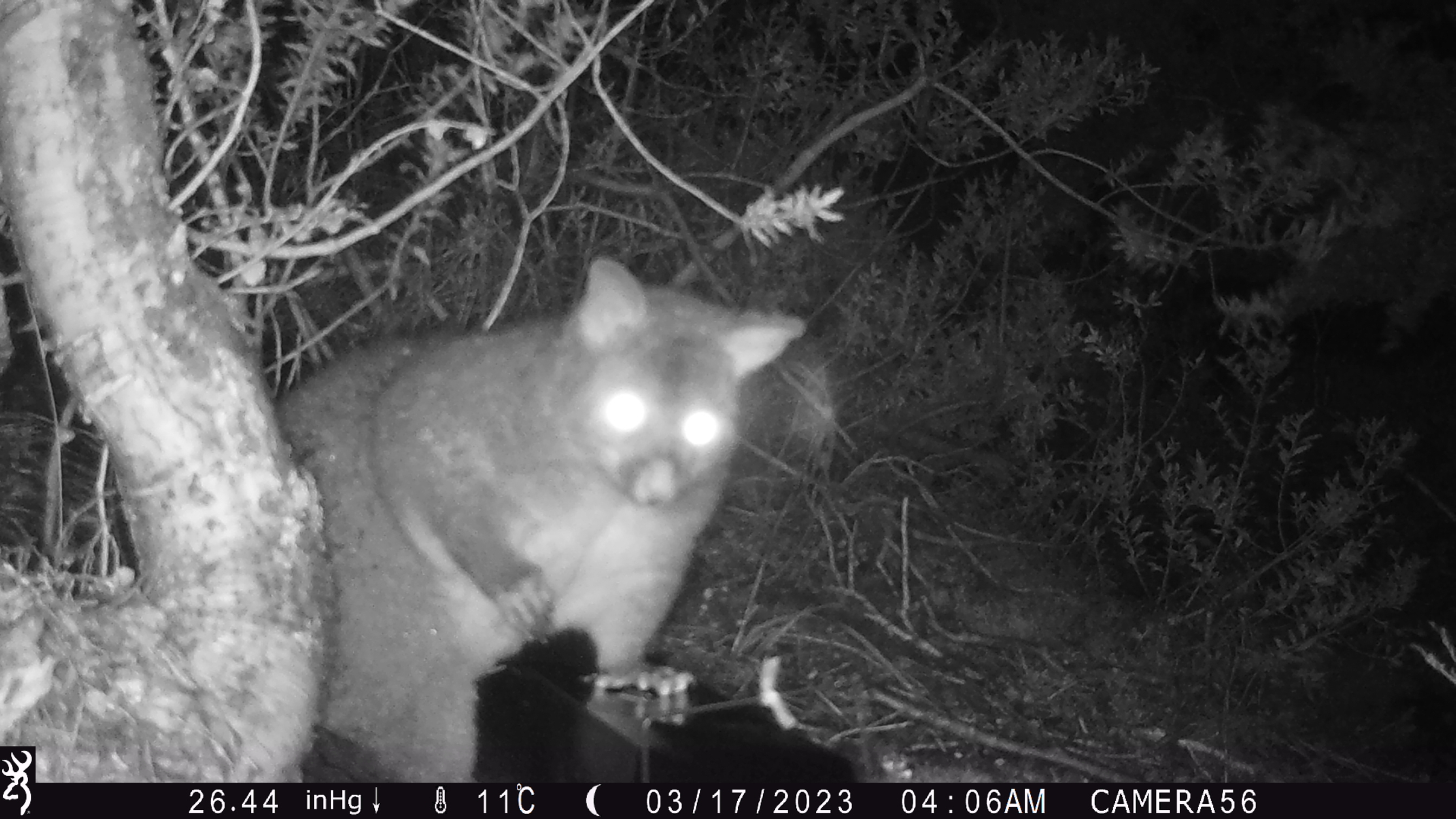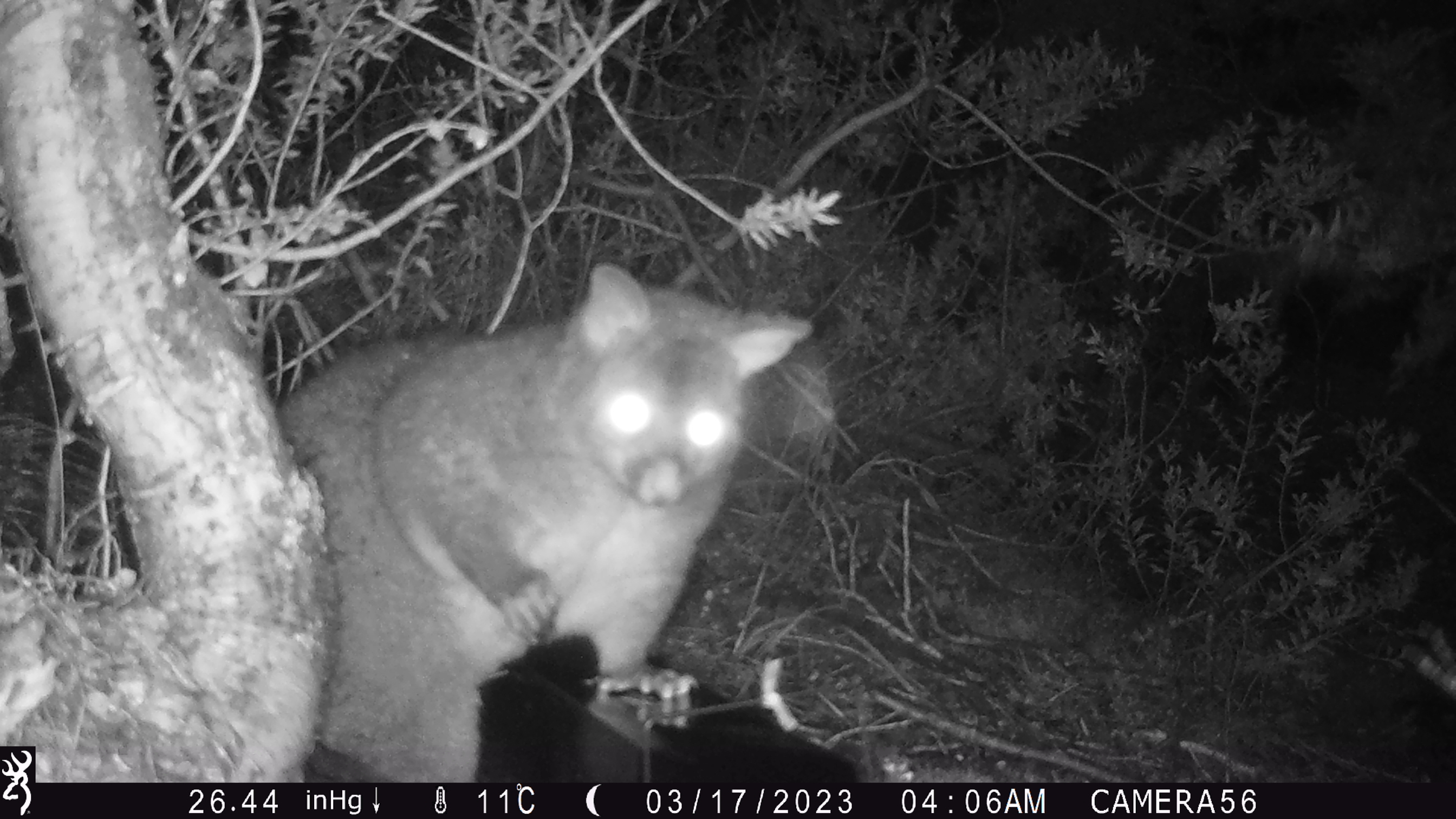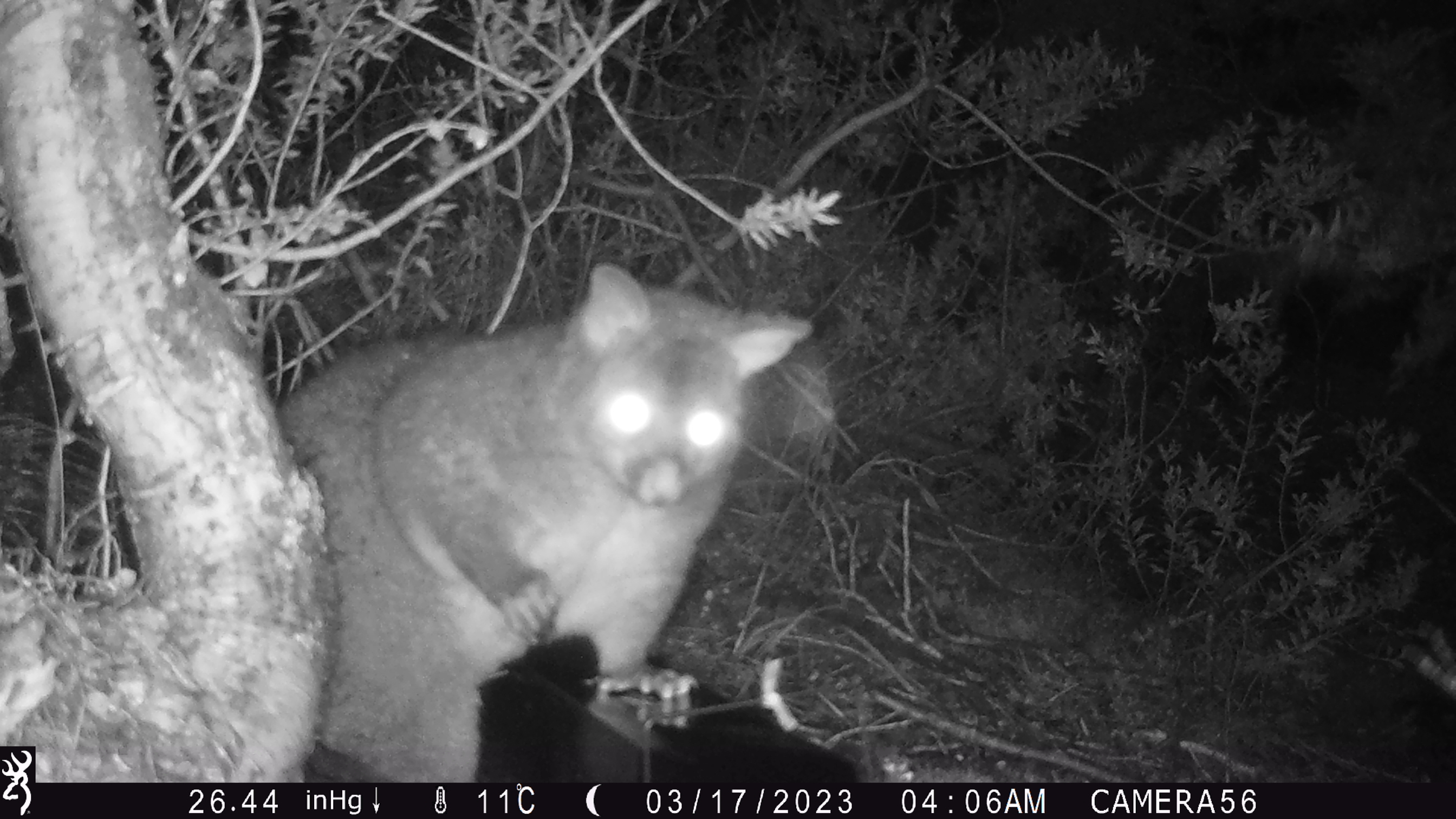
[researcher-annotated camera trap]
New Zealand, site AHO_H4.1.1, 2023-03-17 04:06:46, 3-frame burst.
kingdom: Animalia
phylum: Chordata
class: Mammalia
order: Carnivora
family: Mustelidae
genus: Mustela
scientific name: Mustela erminea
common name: stoat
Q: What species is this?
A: Stoat (Mustela erminea).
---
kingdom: Animalia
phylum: Chordata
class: Mammalia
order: Diprotodontia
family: Phalangeridae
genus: Trichosurus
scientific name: Trichosurus vulpecula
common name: common brushtail possum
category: possum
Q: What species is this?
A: Possum (common brushtail possum) (Trichosurus vulpecula).